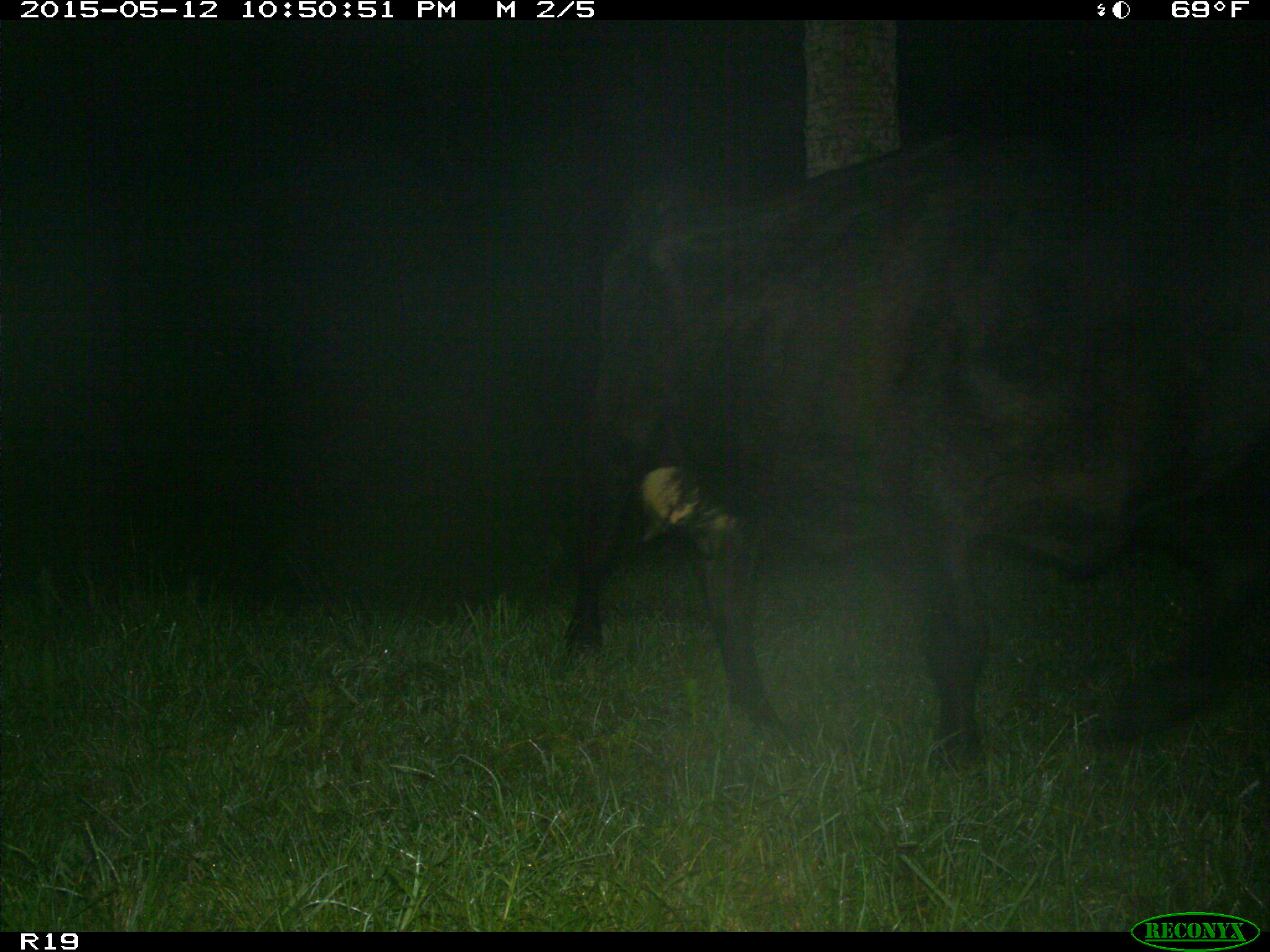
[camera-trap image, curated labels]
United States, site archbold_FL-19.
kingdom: Animalia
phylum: Chordata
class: Mammalia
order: Artiodactyla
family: Bovidae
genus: Bos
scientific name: Bos taurus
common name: domestic cow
Bos taurus (domestic cow).